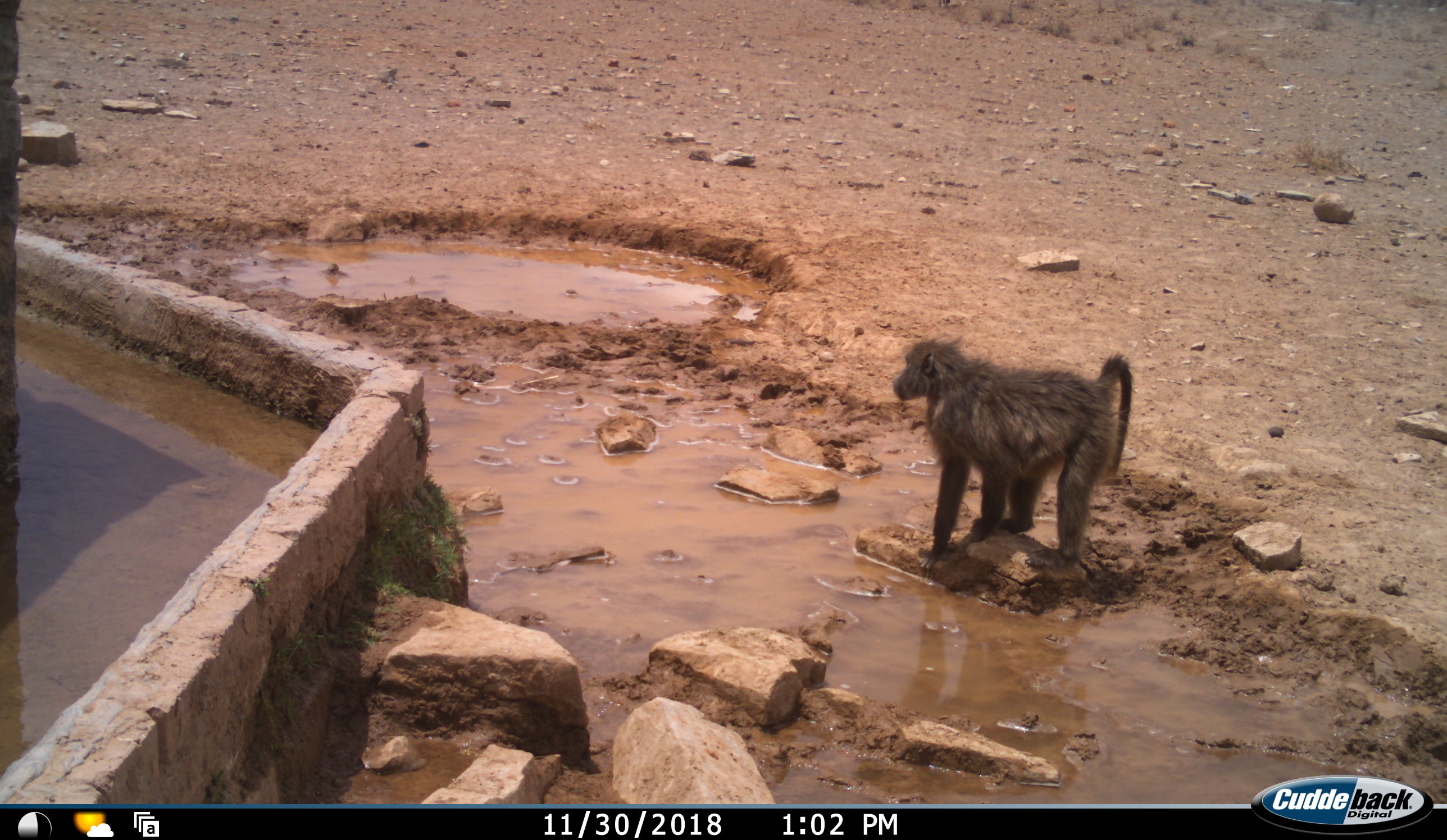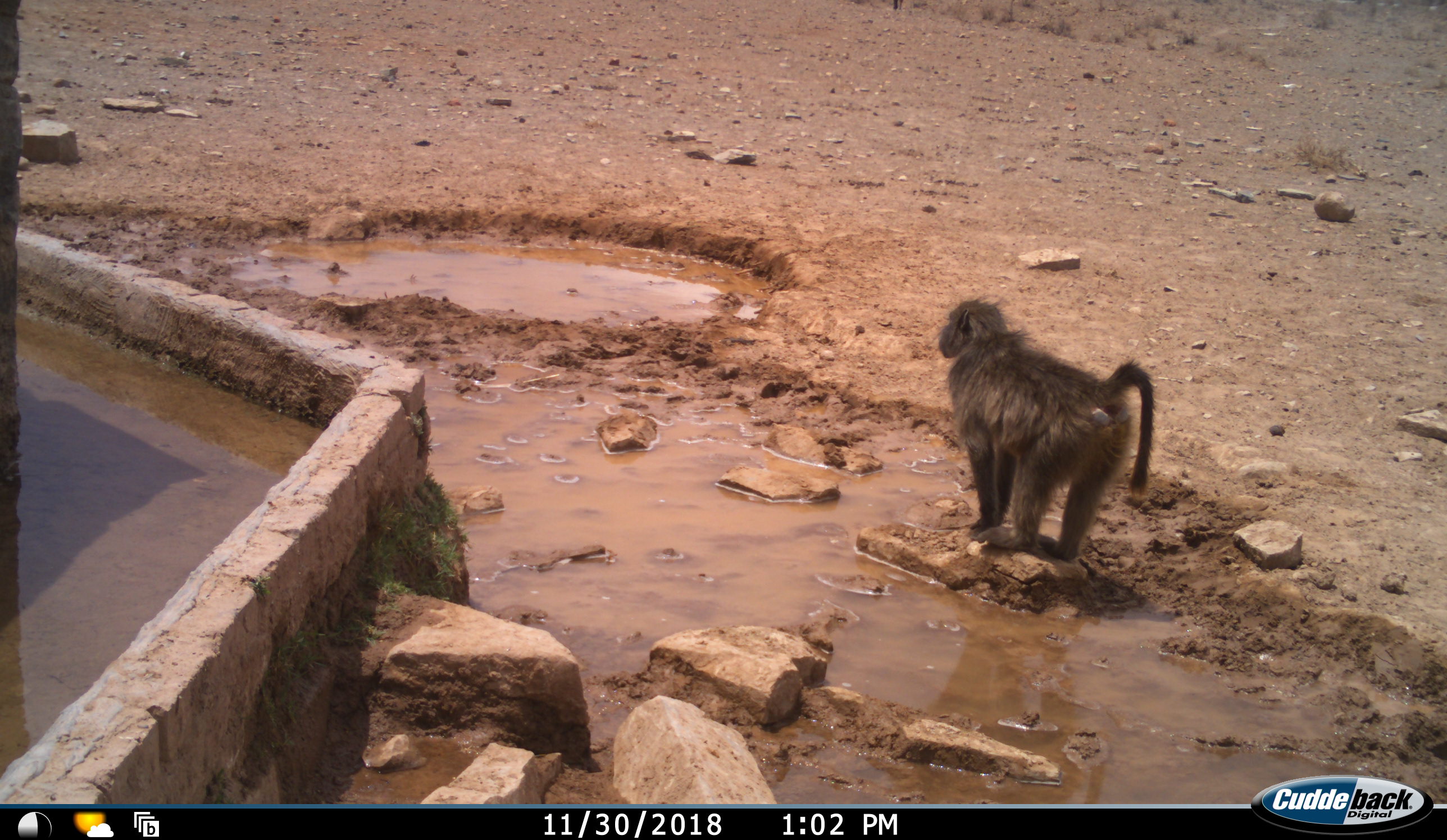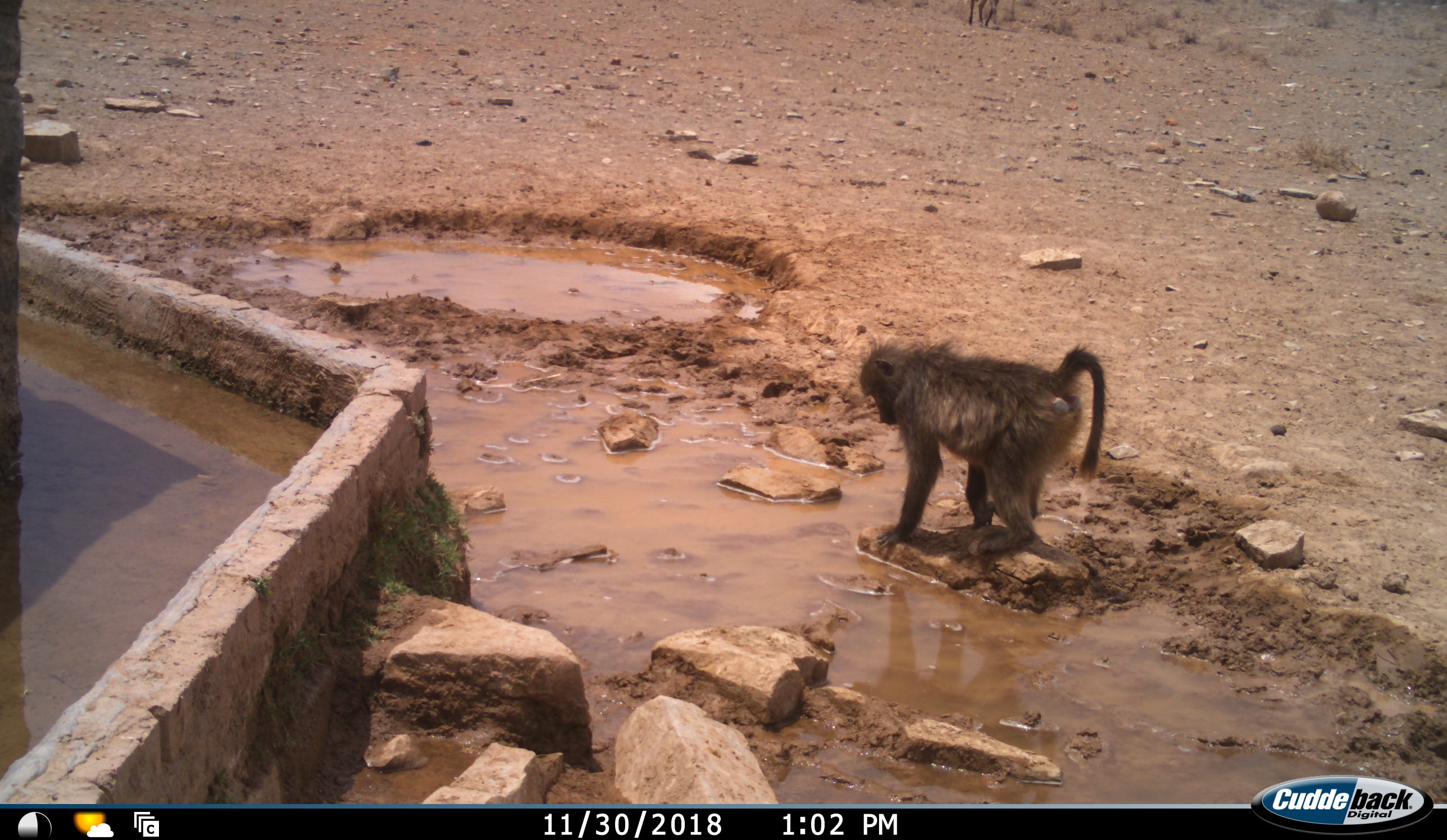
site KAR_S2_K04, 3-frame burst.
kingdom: Animalia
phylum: Chordata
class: Mammalia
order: Primates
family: Cercopithecidae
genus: Papio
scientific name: Papio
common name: baboon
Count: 1.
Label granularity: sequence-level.